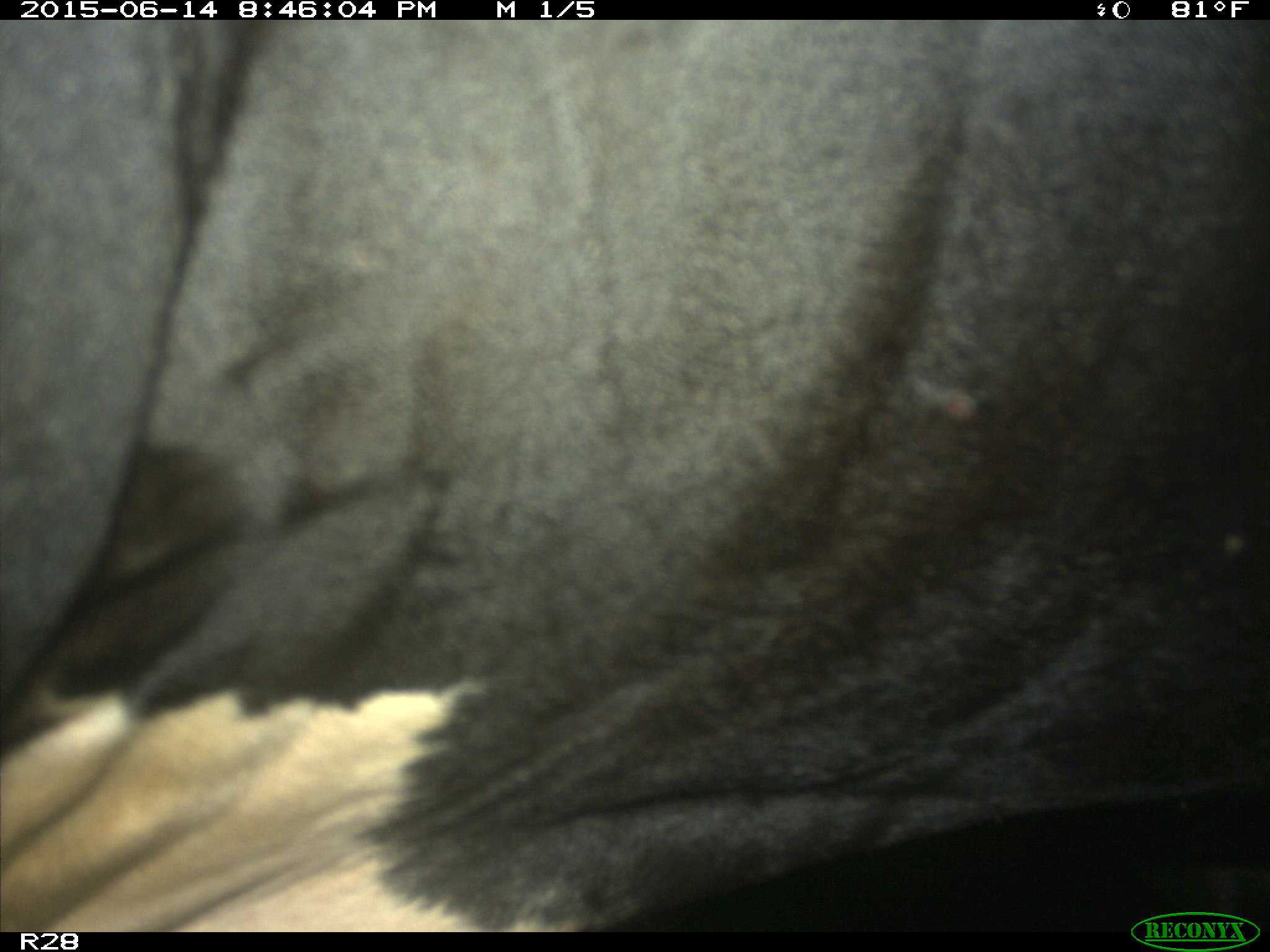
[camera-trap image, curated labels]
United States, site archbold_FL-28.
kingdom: Animalia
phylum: Chordata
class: Mammalia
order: Artiodactyla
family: Bovidae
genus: Bos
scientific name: Bos taurus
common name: domestic cow